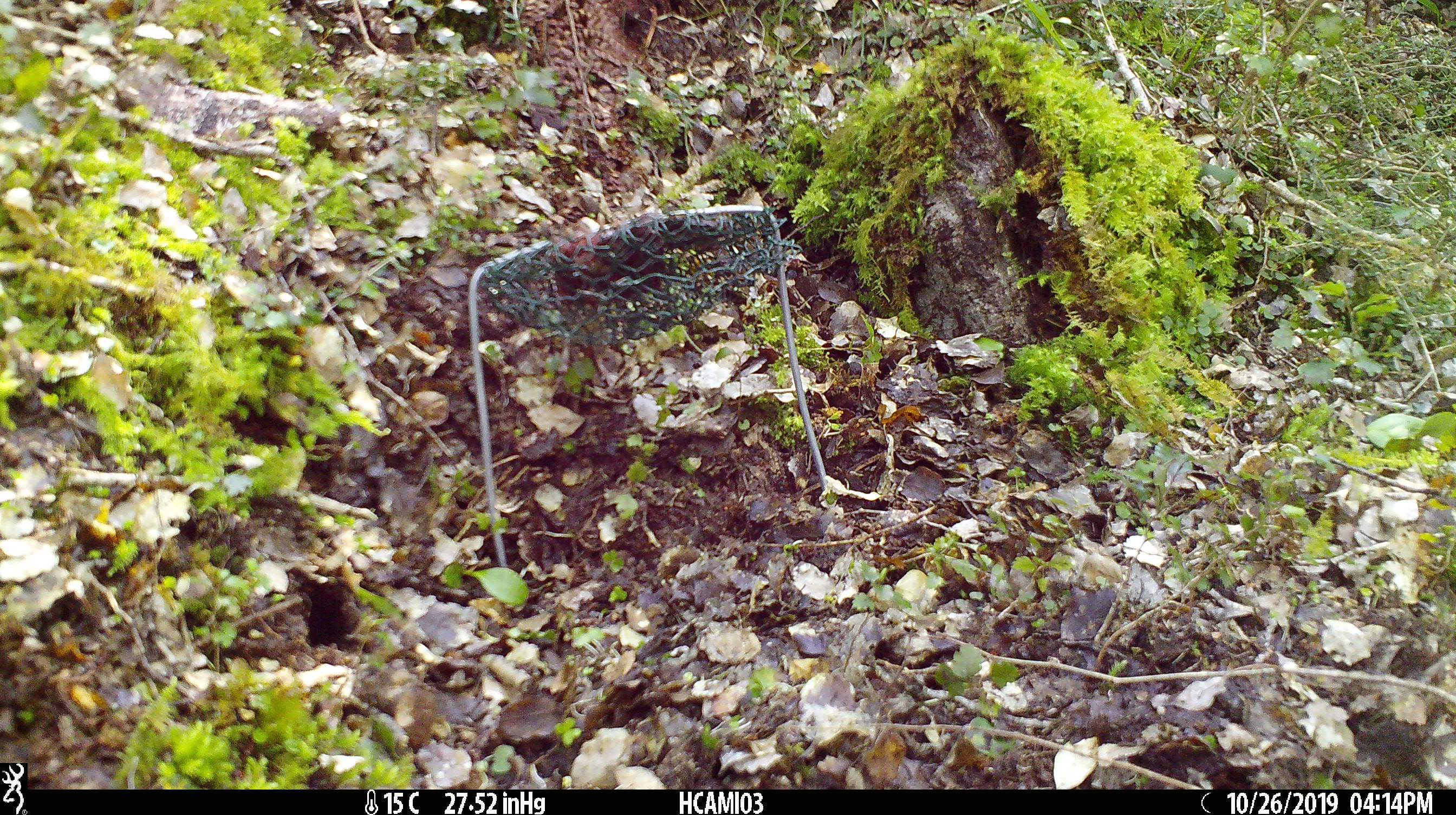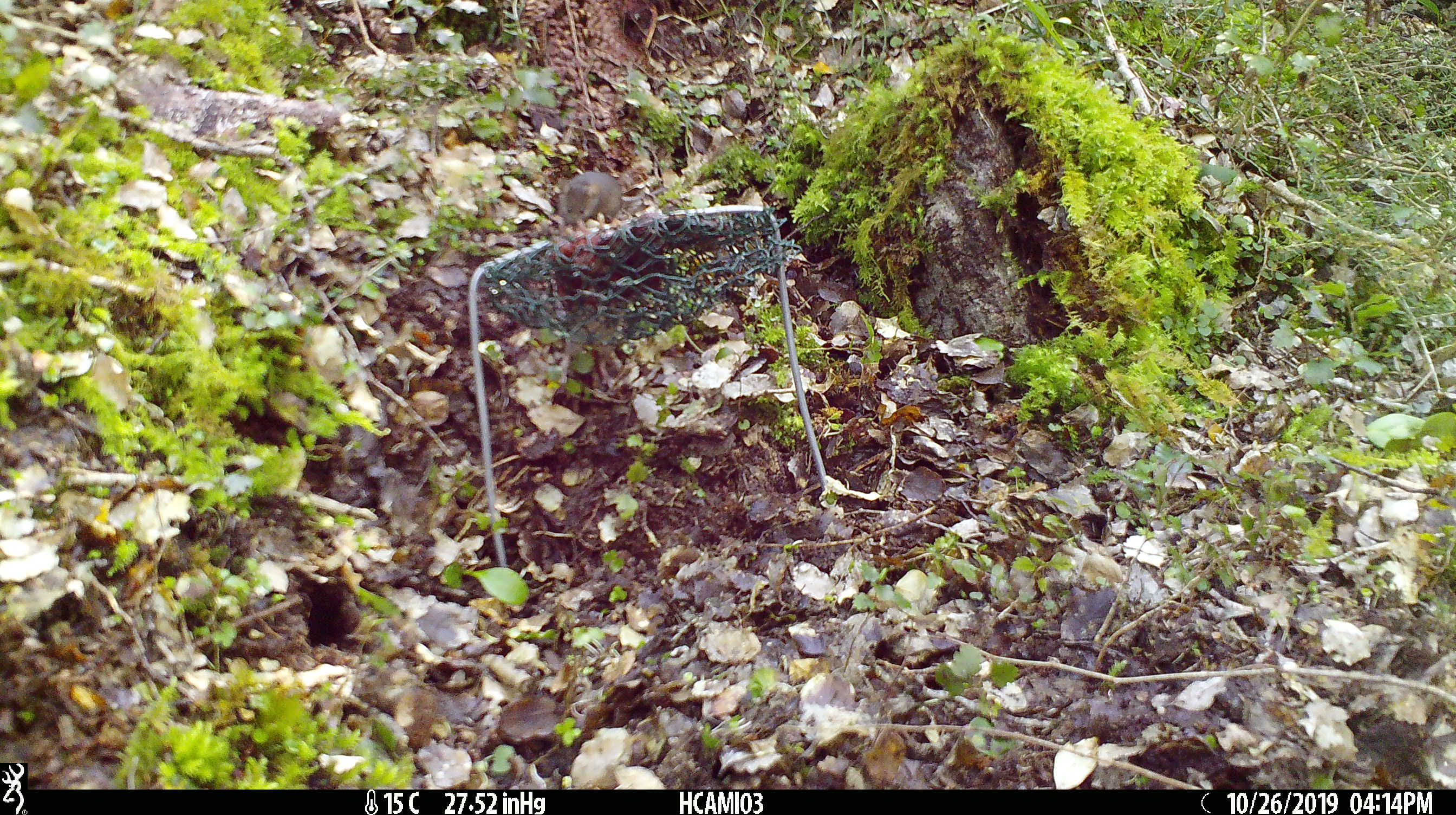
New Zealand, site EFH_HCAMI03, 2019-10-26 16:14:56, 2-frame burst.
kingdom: Animalia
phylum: Chordata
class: Mammalia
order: Rodentia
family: Muridae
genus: Mus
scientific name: Mus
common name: mouse